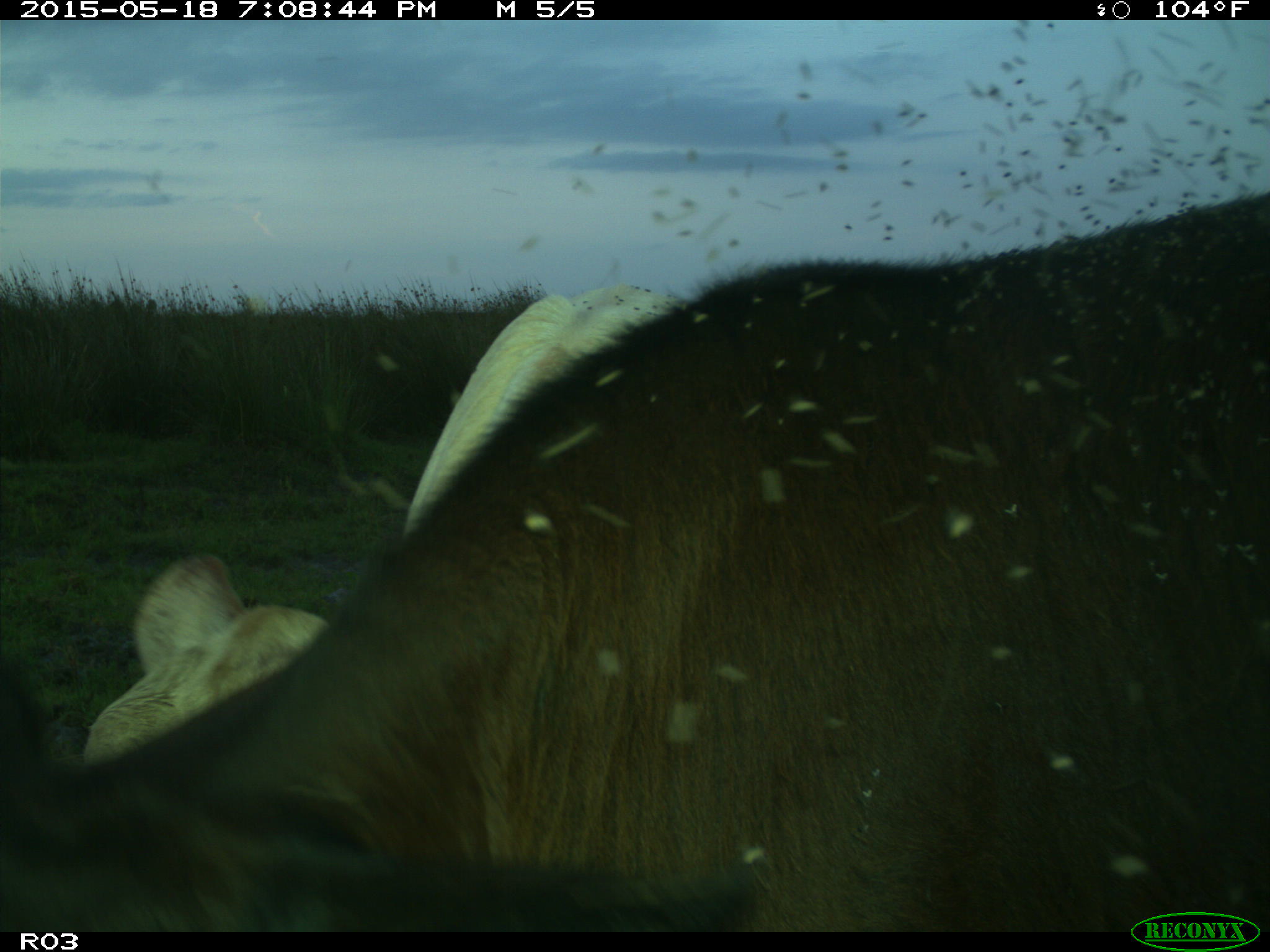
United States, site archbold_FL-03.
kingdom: Animalia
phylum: Chordata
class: Mammalia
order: Artiodactyla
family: Bovidae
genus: Bos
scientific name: Bos taurus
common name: domestic cow